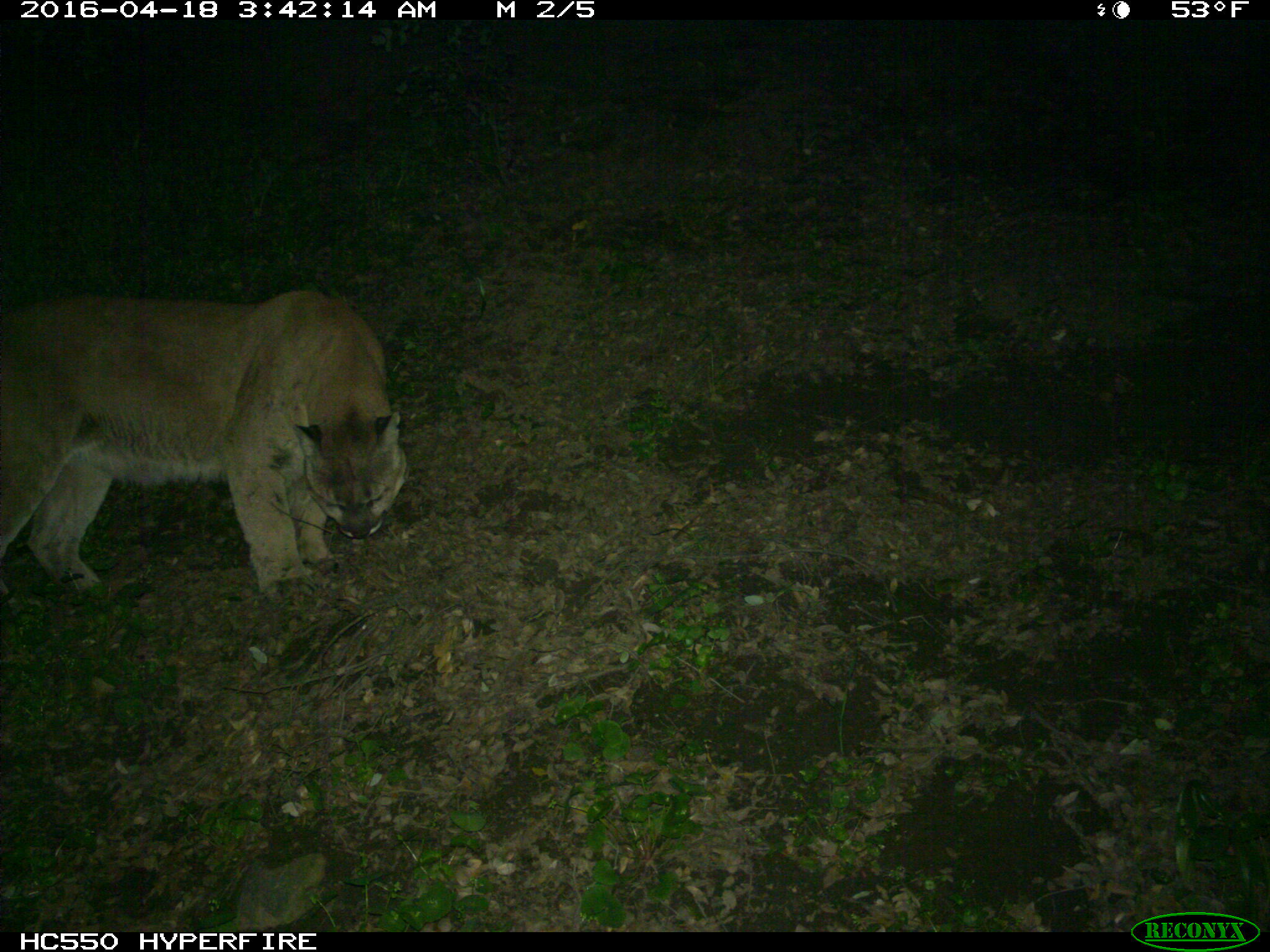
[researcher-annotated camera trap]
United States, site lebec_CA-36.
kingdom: Animalia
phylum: Chordata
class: Mammalia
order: Carnivora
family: Felidae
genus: Puma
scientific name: Puma concolor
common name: mountain lion